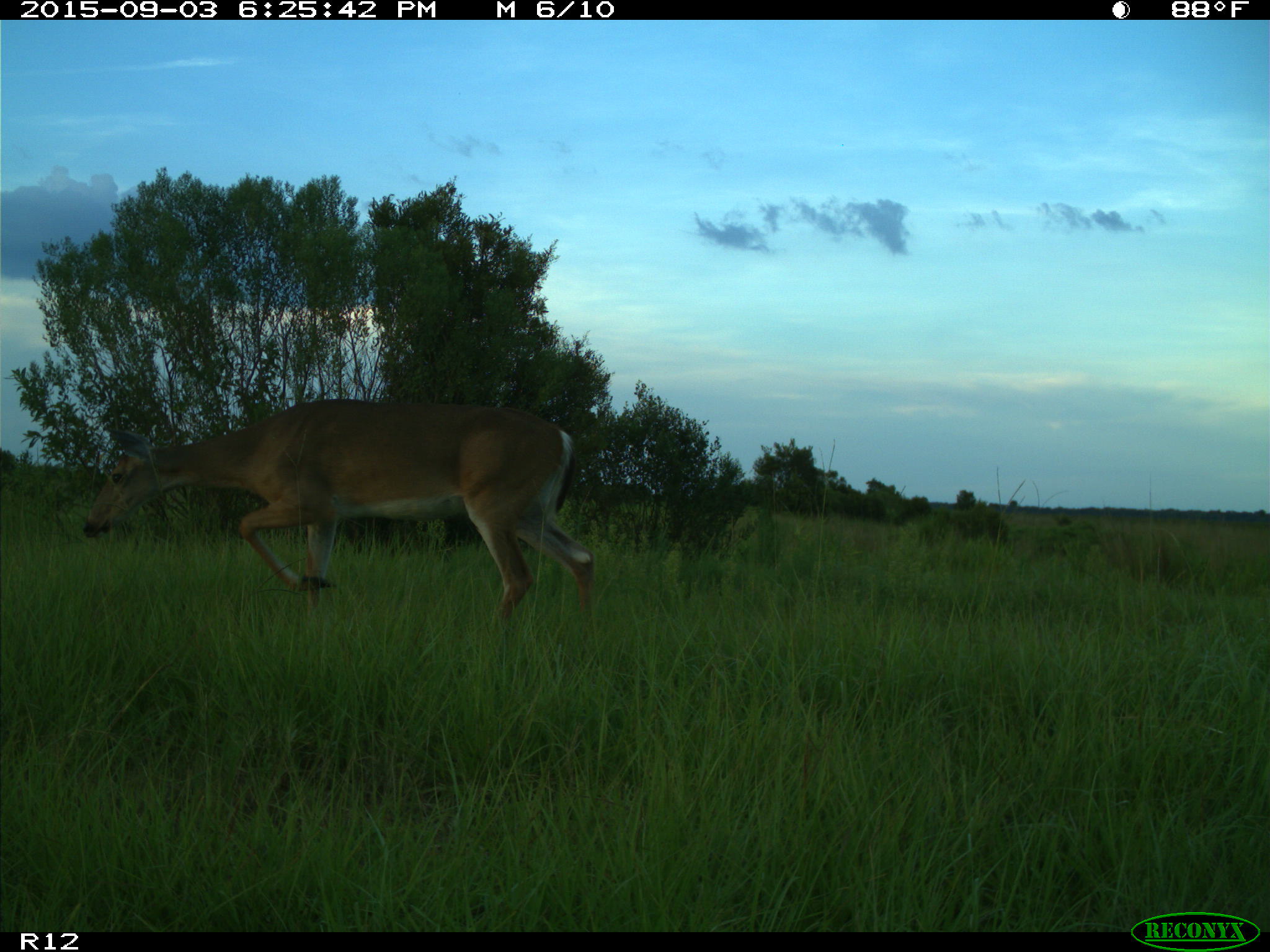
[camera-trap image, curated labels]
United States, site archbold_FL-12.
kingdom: Animalia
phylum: Chordata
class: Mammalia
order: Artiodactyla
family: Cervidae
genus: Odocoileus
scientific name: Odocoileus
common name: deer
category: unidentified deer